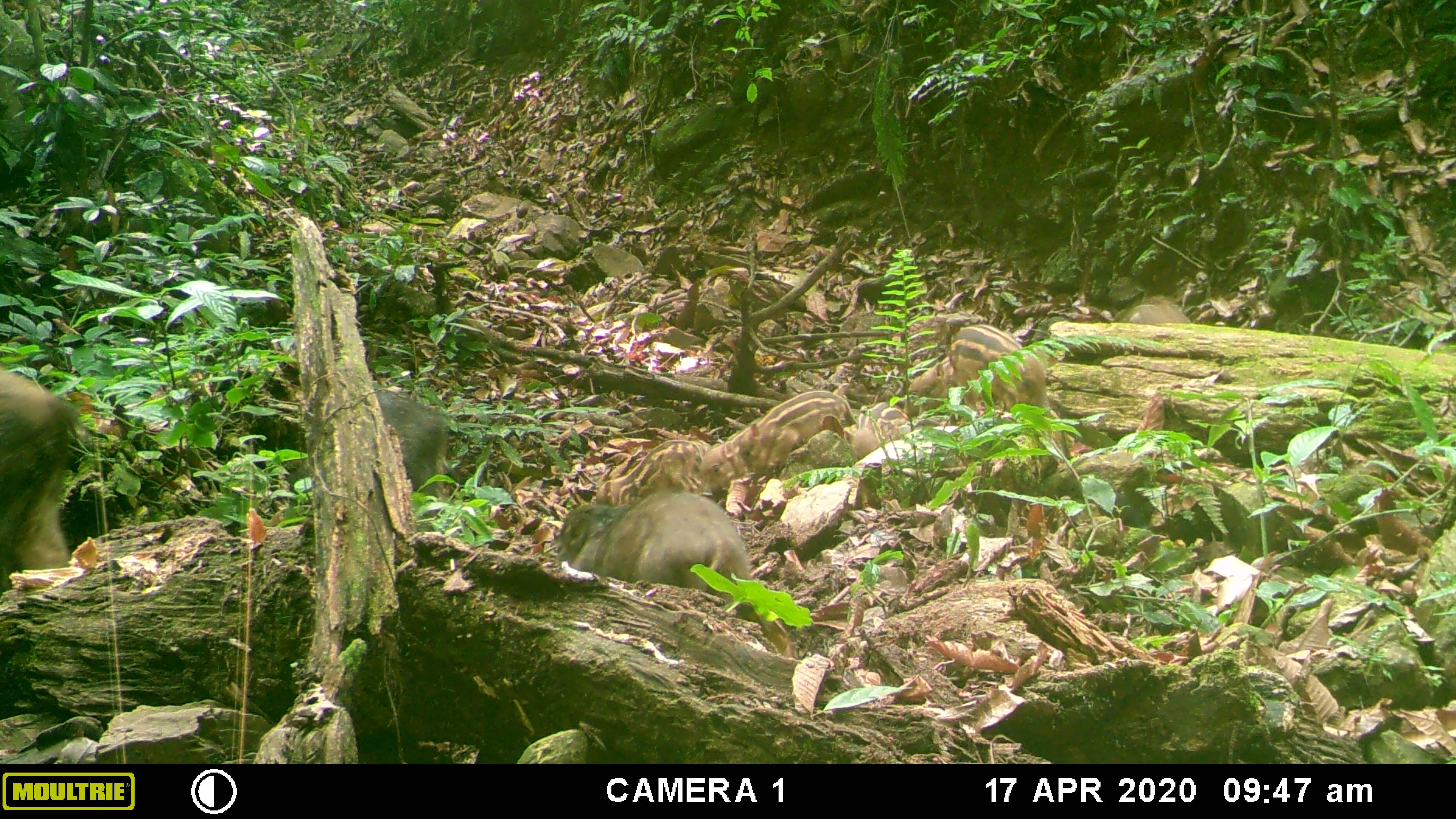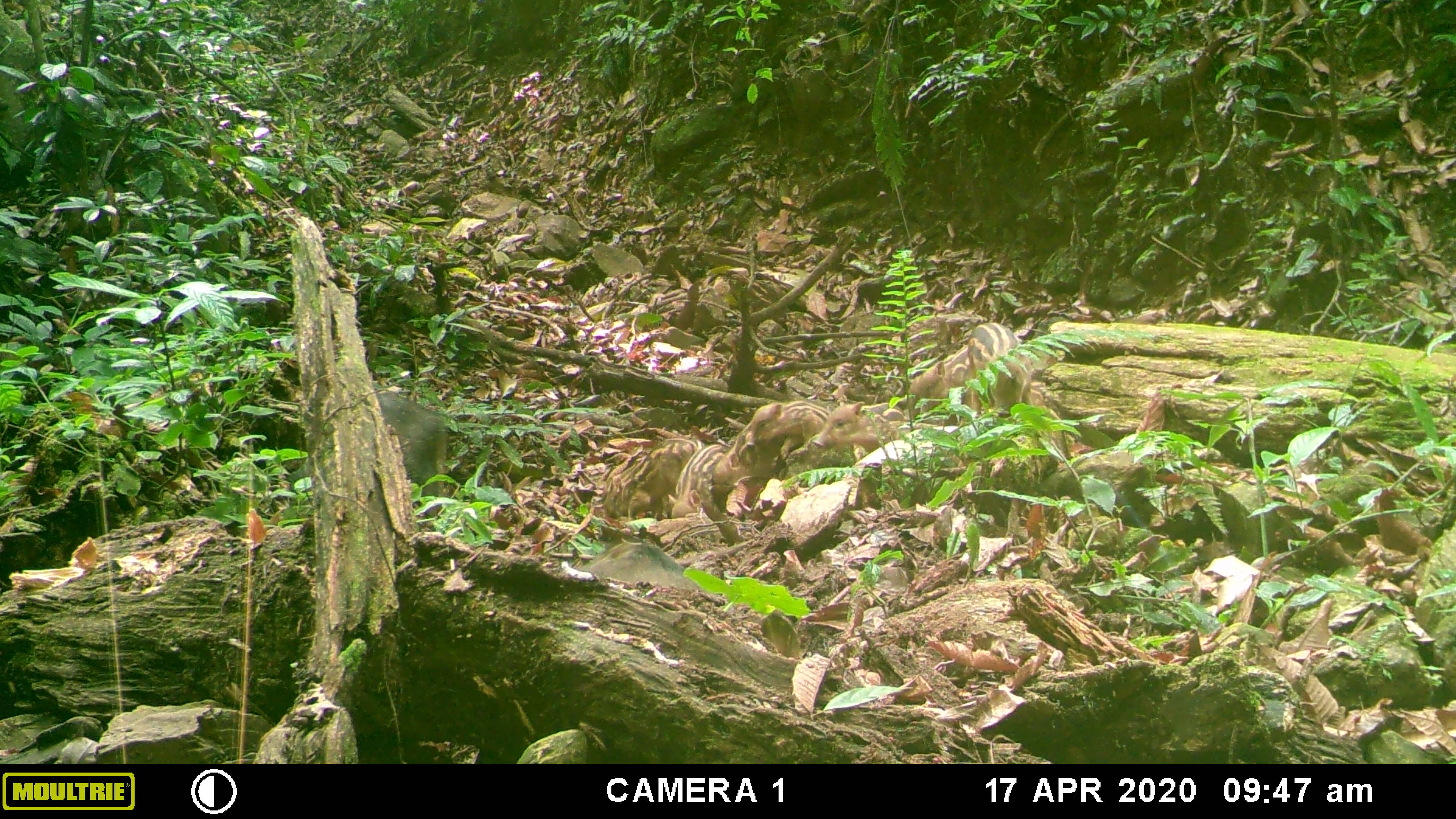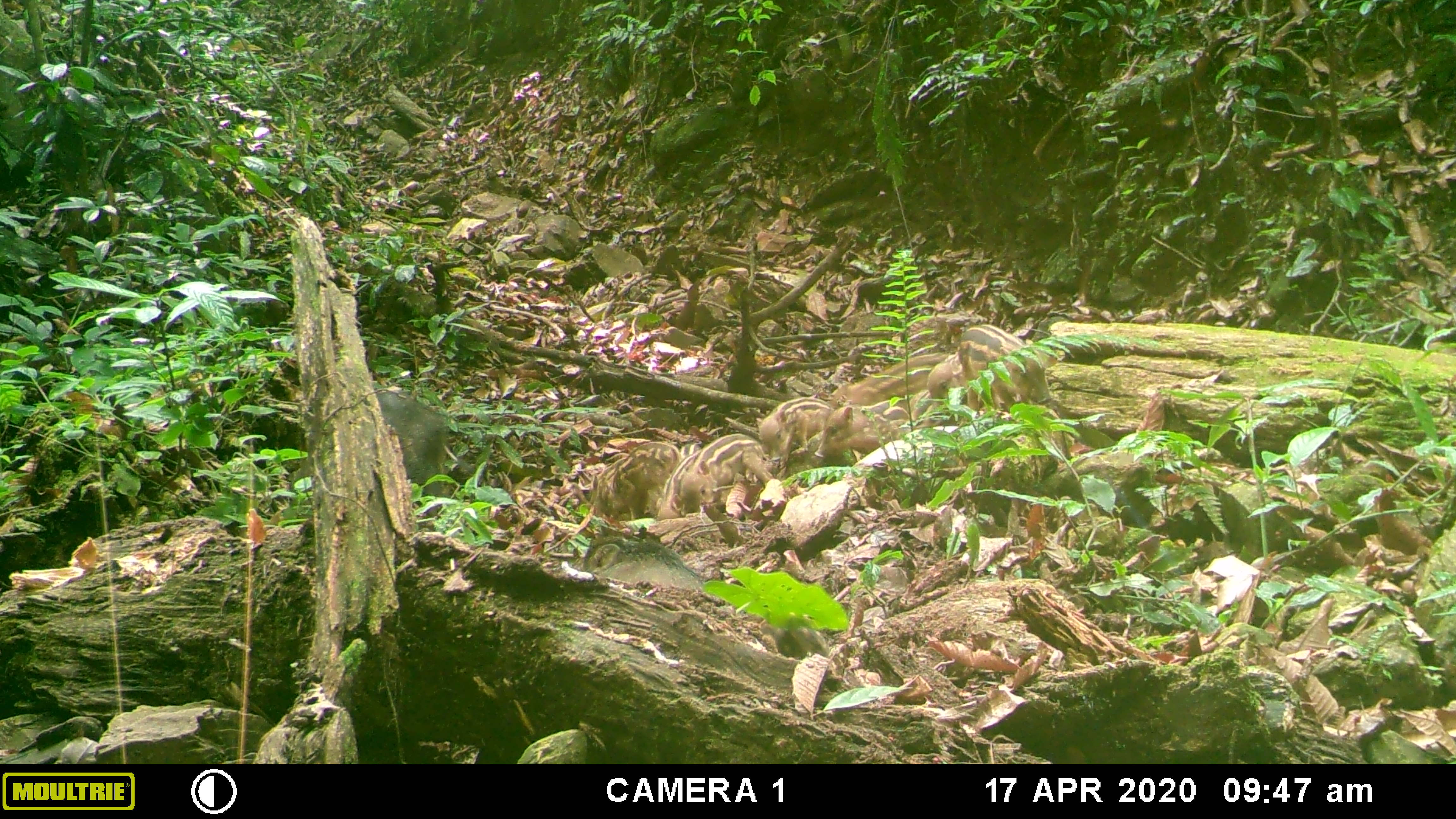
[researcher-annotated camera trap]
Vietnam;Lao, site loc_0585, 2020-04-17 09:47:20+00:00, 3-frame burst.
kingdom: Animalia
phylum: Chordata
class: Mammalia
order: Artiodactyla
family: Suidae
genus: Sus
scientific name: Sus scrofa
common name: eurasian wild pig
Eurasian wild pig (Sus scrofa). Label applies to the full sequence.